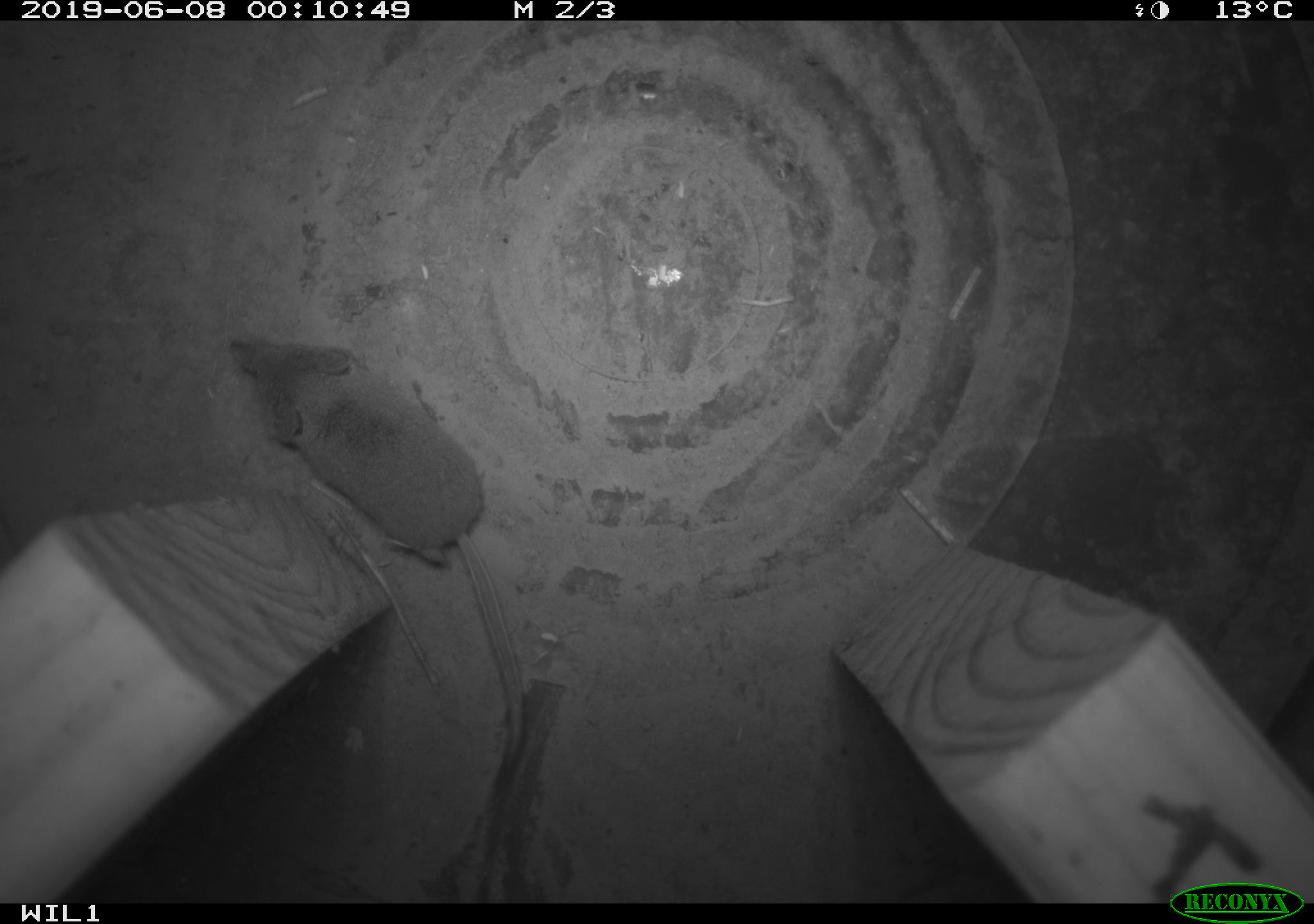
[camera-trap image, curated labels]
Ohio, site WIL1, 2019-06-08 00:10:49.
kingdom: Animalia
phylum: Chordata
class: Mammalia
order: Eulipotyphla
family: Soricidae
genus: Sorex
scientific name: Sorex cinereus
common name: masked shrew